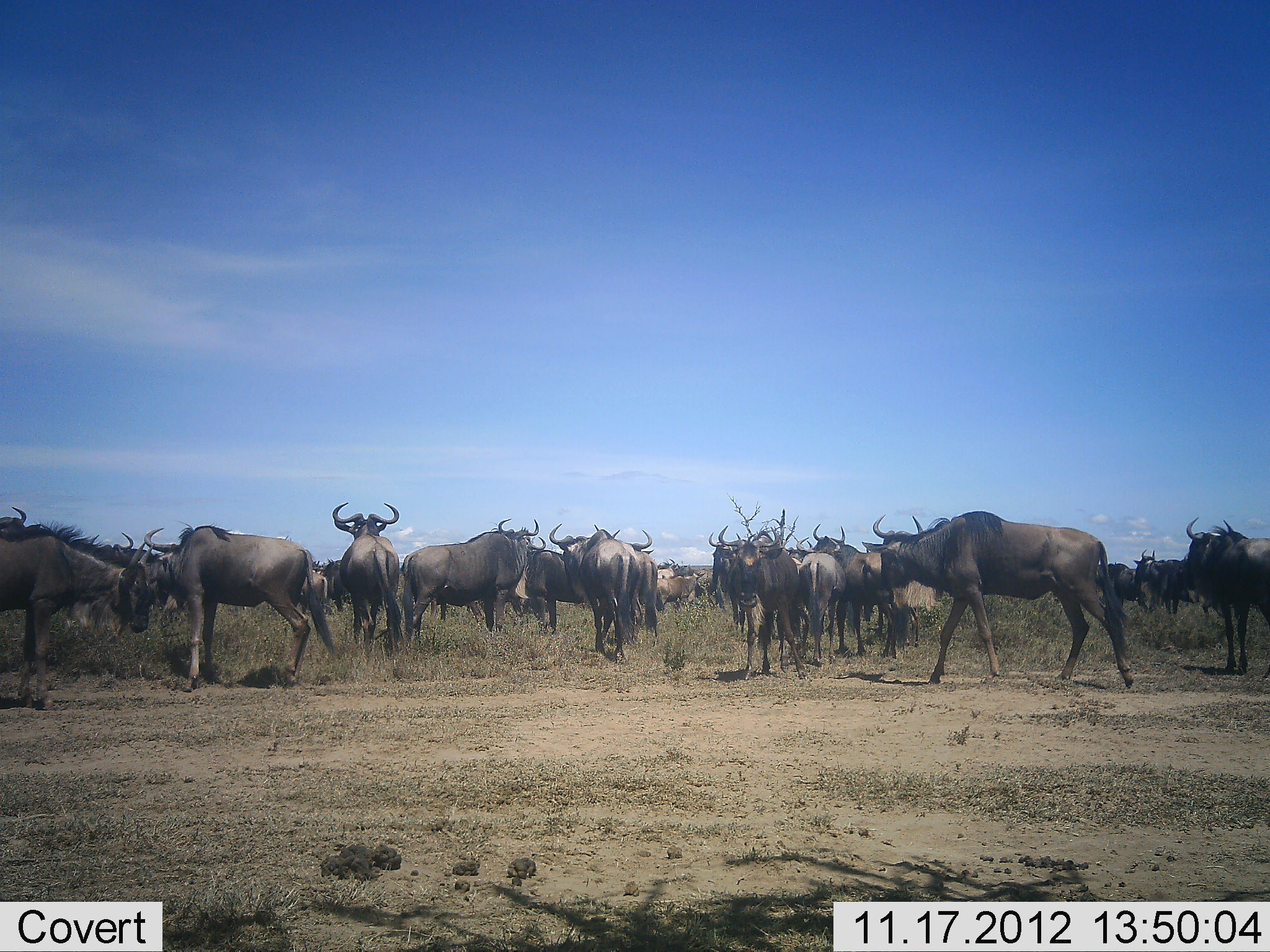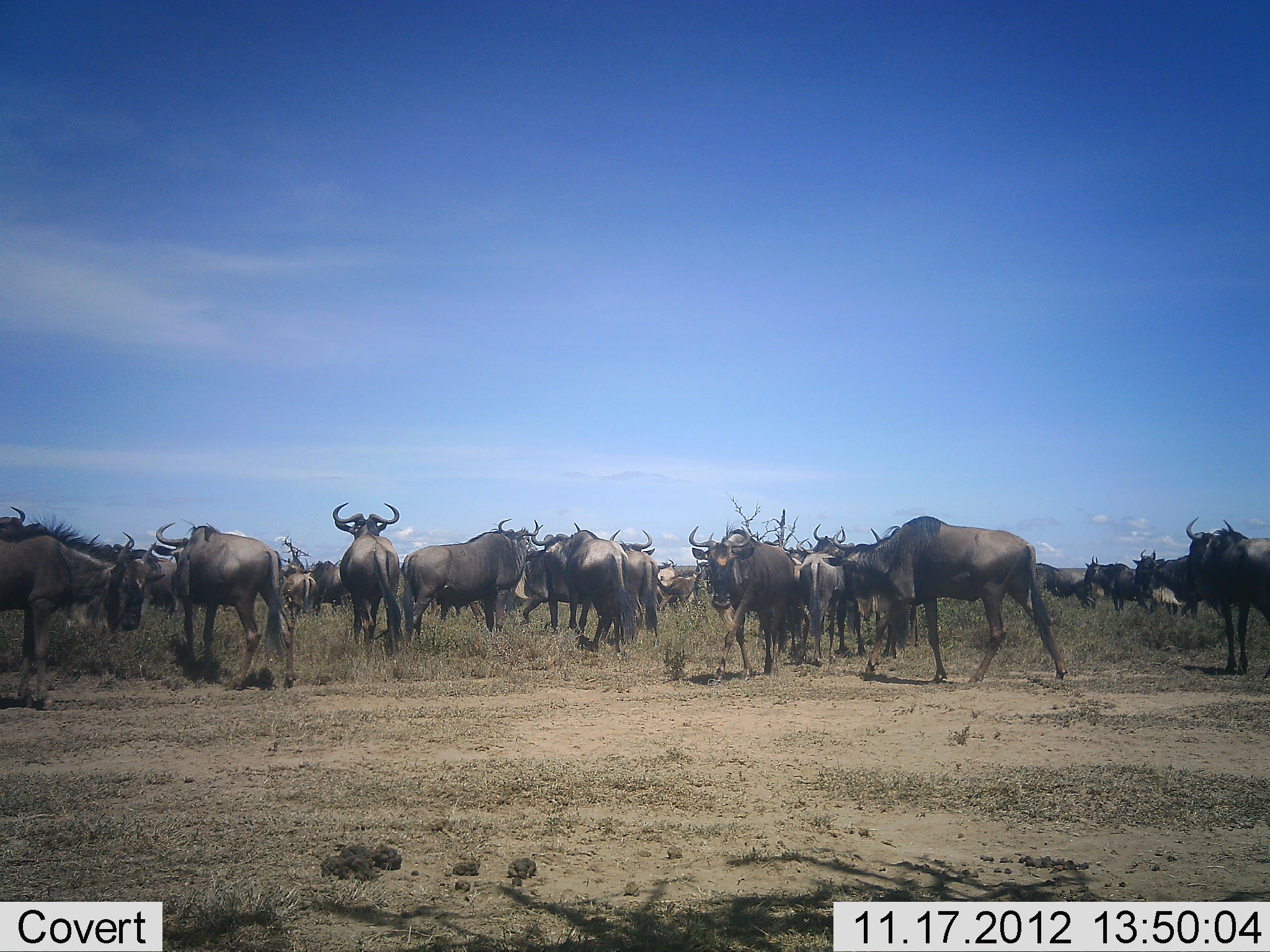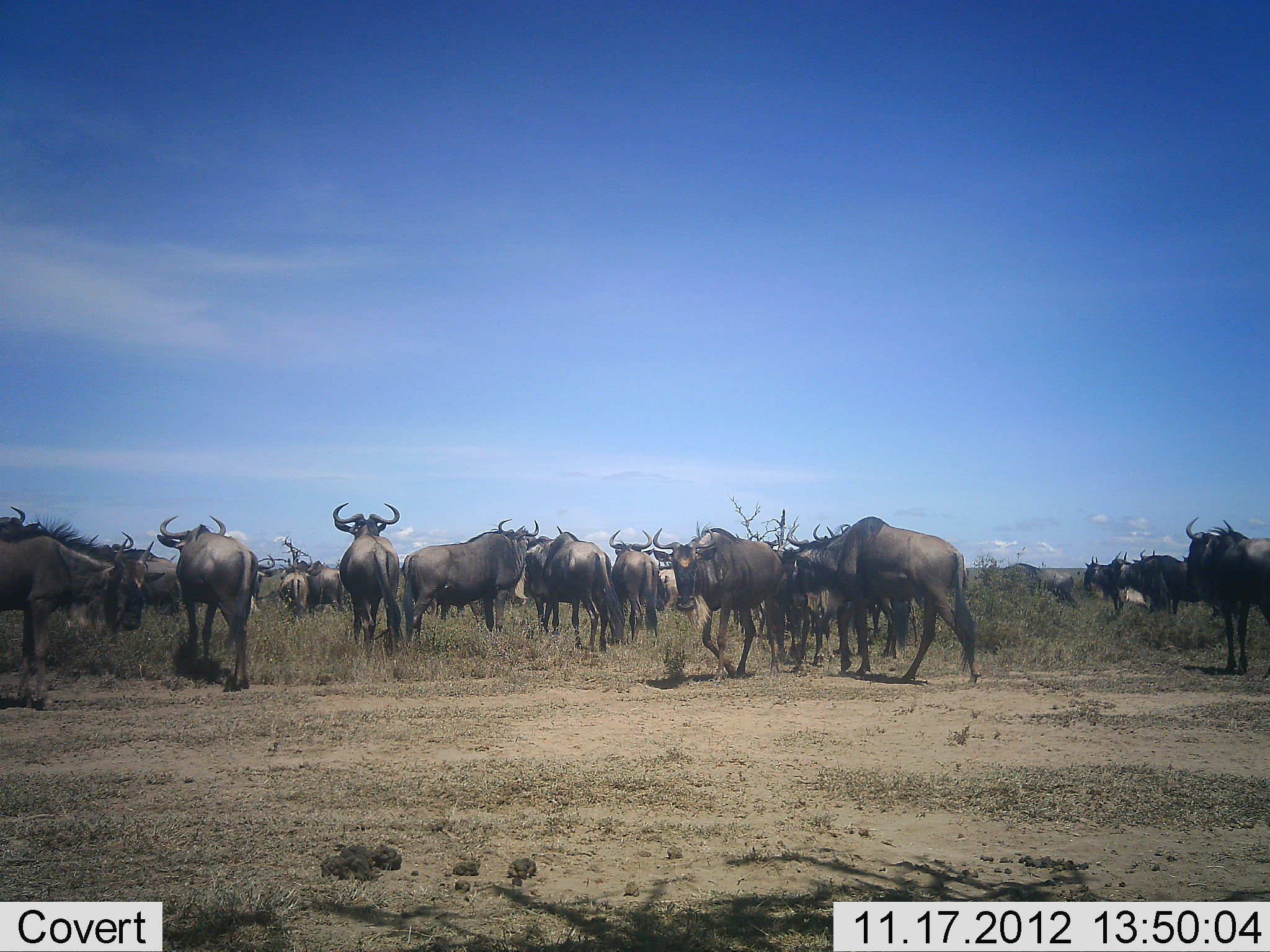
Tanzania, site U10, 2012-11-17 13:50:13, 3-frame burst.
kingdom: Animalia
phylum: Chordata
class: Mammalia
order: Artiodactyla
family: Bovidae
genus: Connochaetes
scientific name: Connochaetes taurinus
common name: blue wildebeest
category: wildebeest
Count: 11-50.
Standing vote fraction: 90%.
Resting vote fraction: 10%.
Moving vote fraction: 100%.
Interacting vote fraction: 0%.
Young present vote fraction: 0%.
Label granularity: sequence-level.